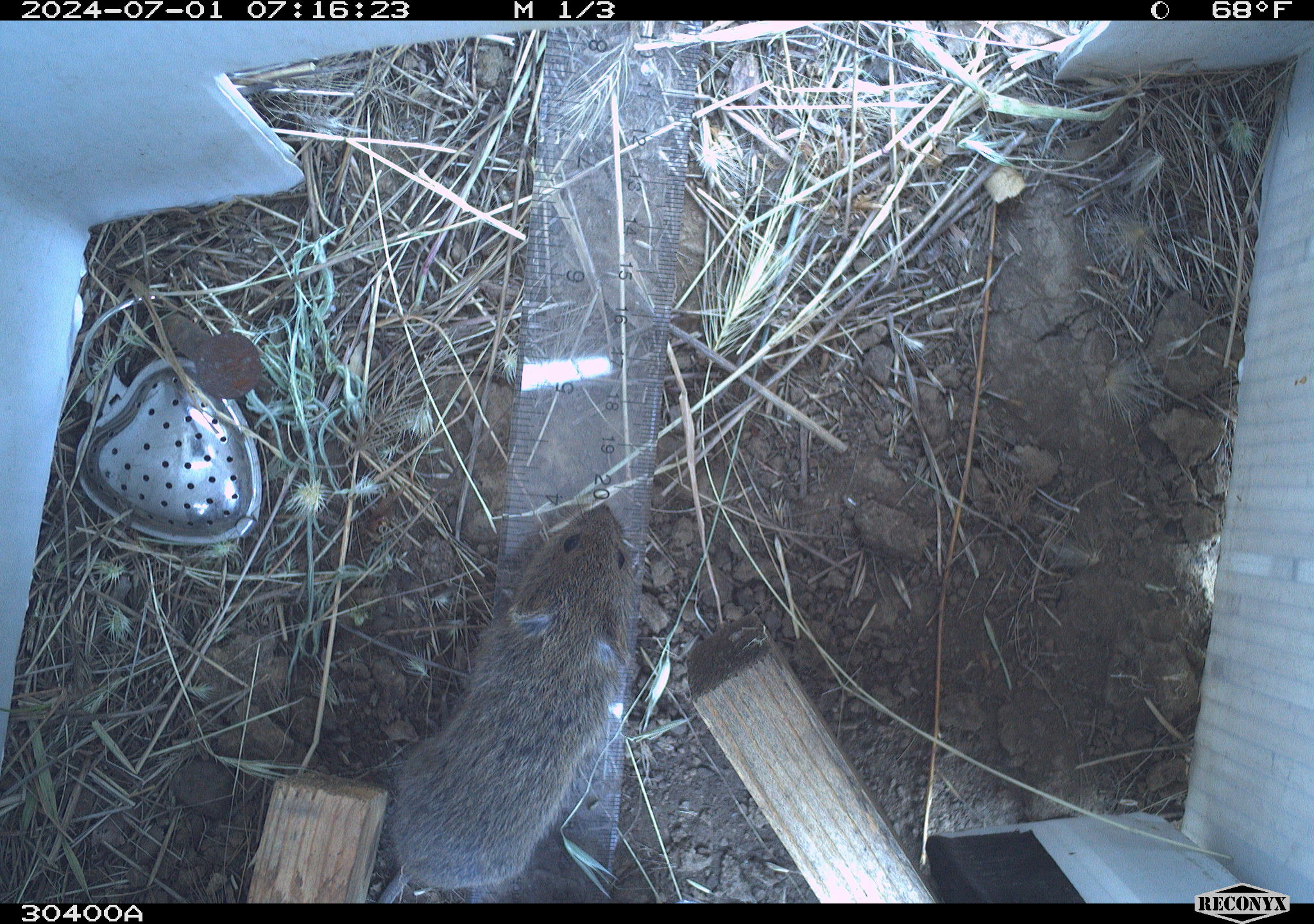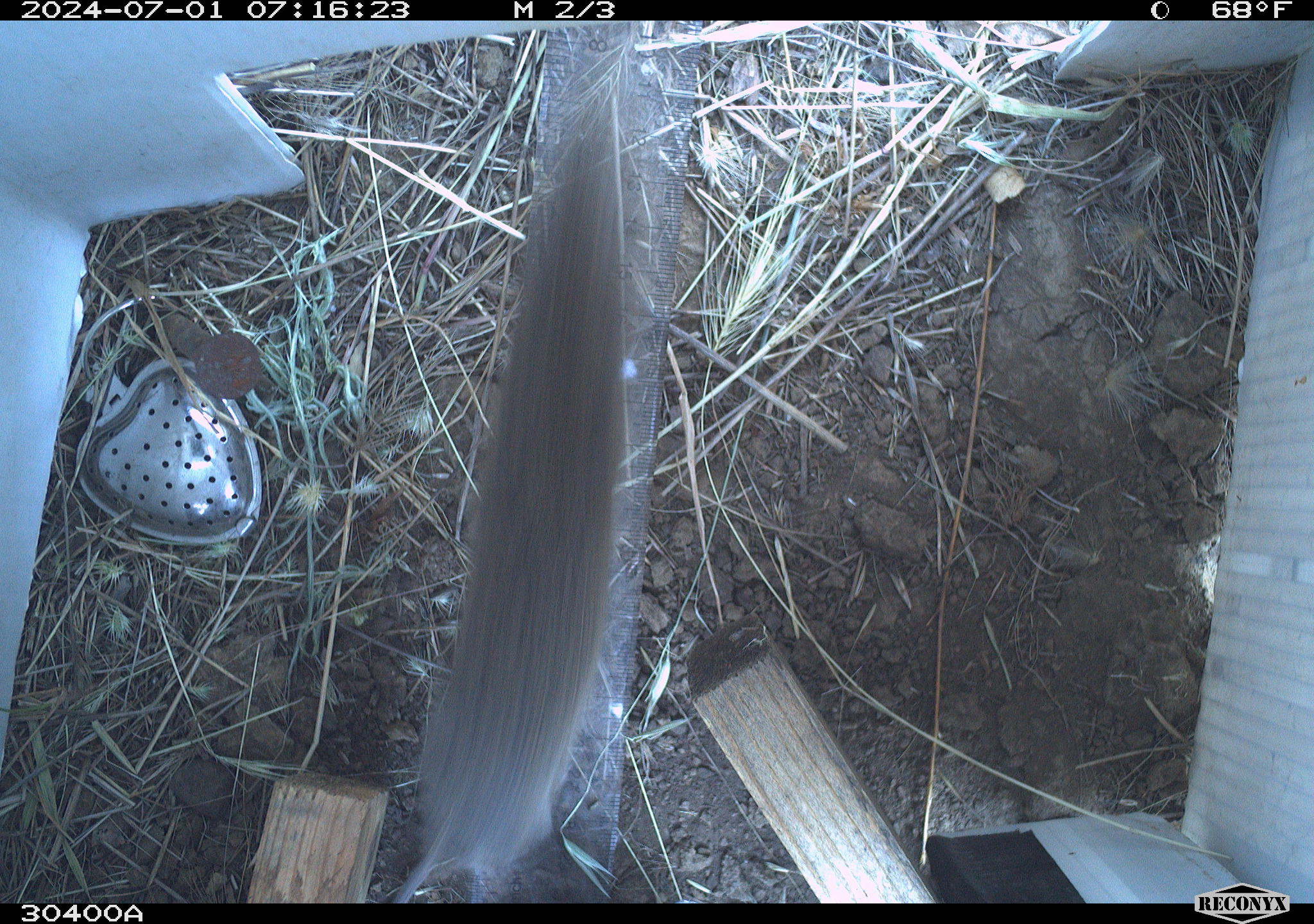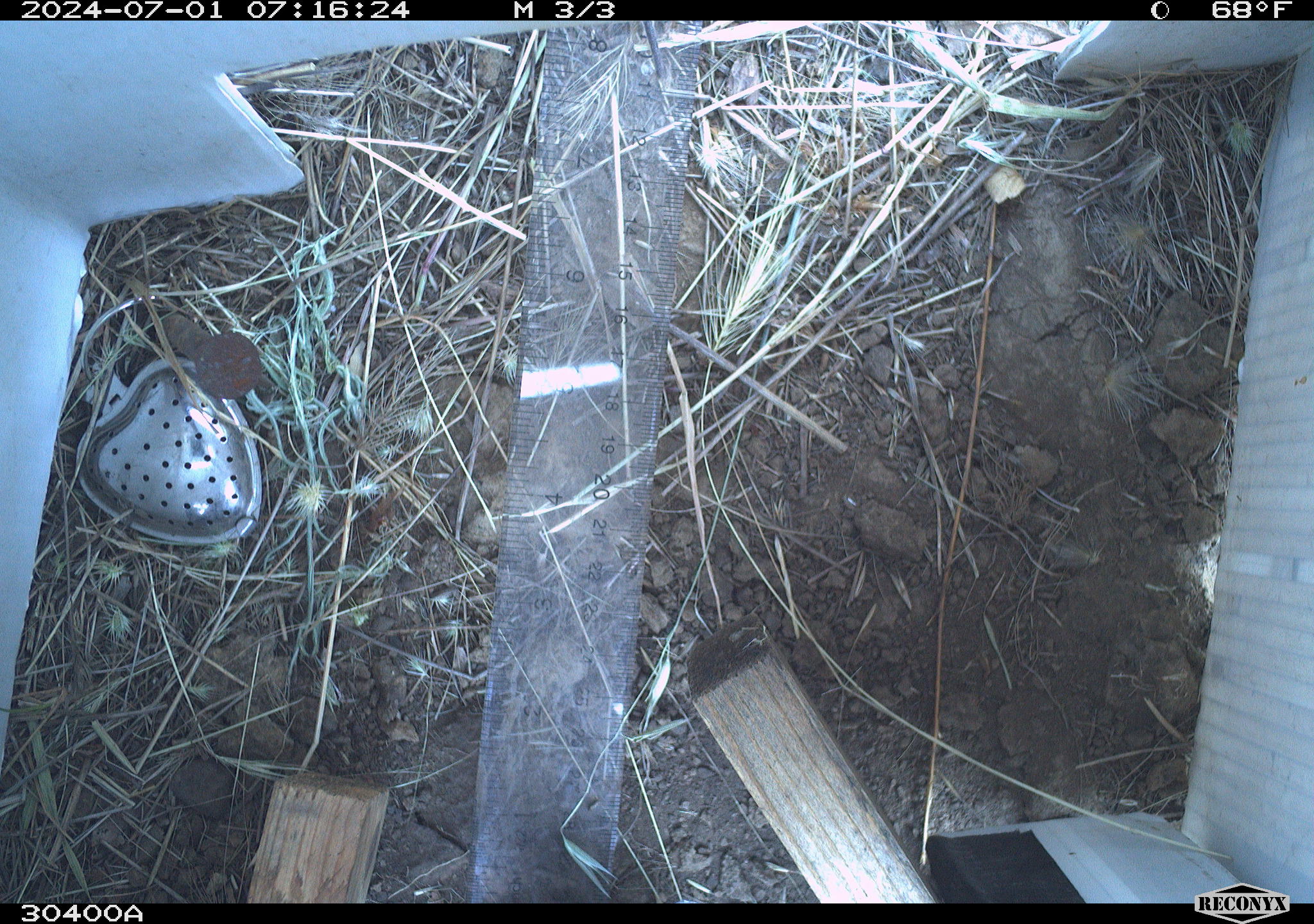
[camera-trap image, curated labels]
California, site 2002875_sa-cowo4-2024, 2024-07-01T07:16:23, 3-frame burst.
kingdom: Animalia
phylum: Chordata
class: Mammalia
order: Rodentia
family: Cricetidae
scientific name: Arvicolinae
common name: voles, lemmings, and muskrats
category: arvicolinae subfamily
Arvicolinae subfamily (voles, lemmings, and muskrats) (Arvicolinae).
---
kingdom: Animalia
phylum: Chordata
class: Mammalia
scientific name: Mammalia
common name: mammal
Mammal (Mammalia).